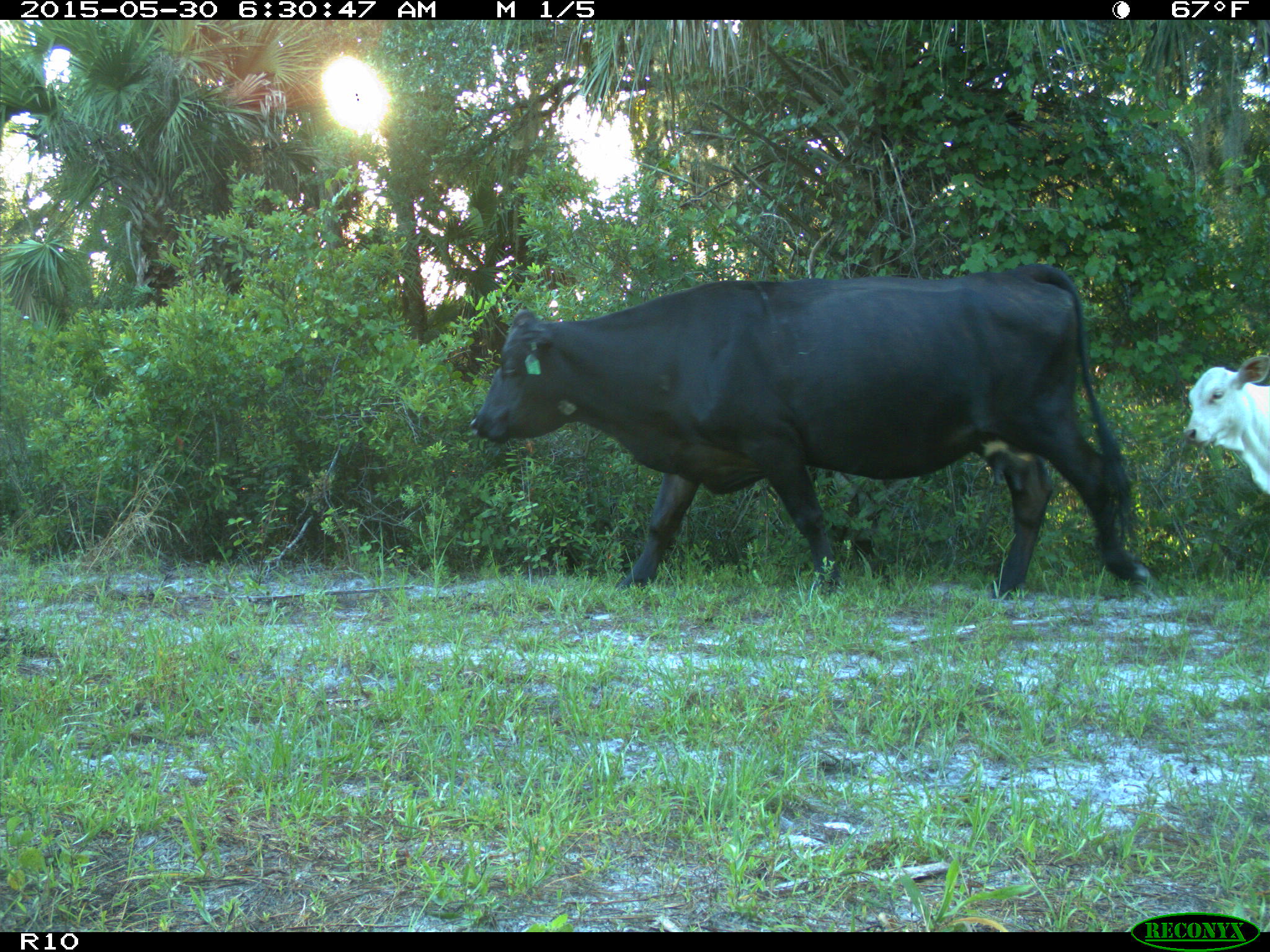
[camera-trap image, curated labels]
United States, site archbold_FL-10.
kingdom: Animalia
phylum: Chordata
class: Mammalia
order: Artiodactyla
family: Bovidae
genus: Bos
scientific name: Bos taurus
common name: domestic cow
Bos taurus (domestic cow).